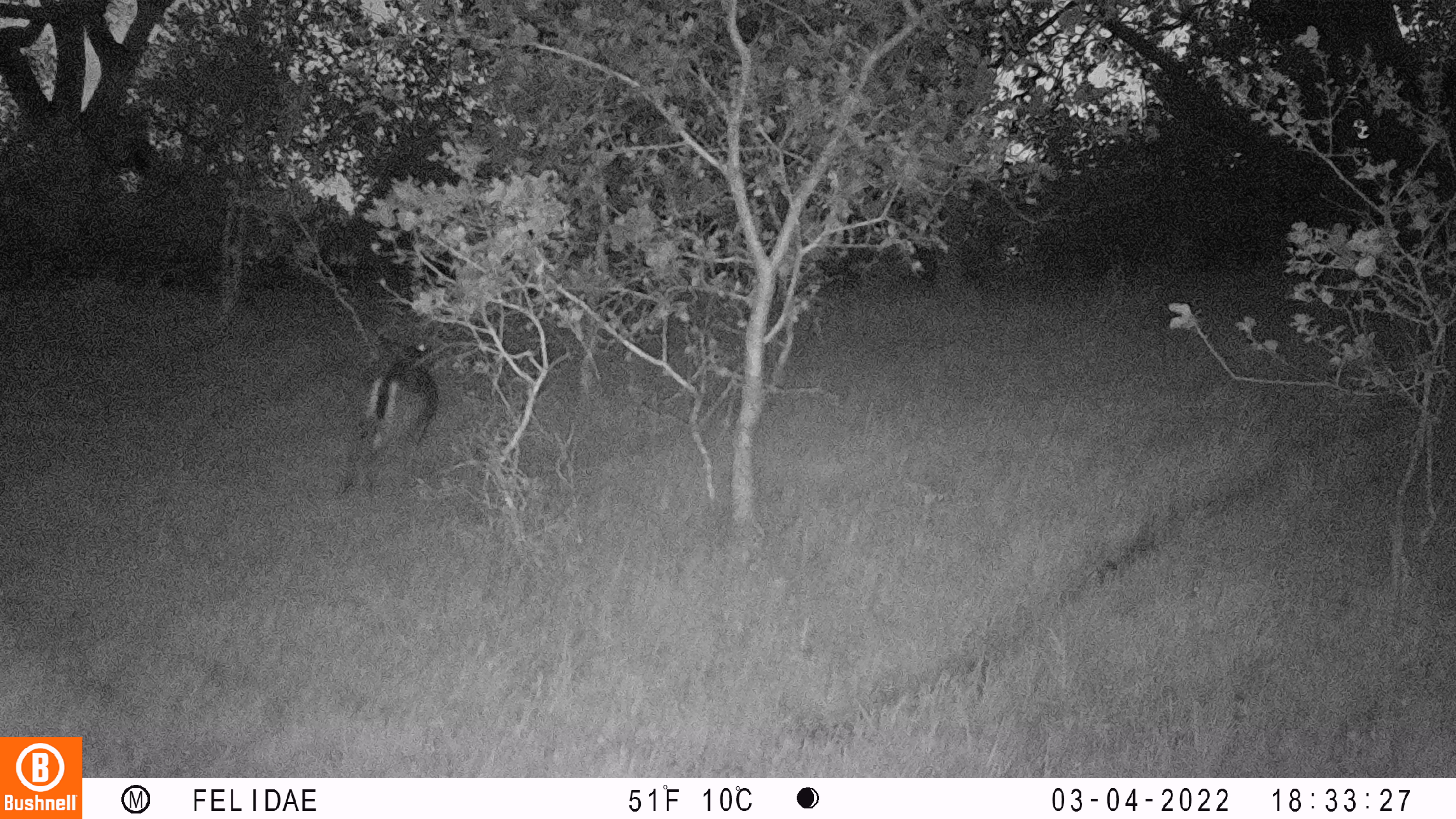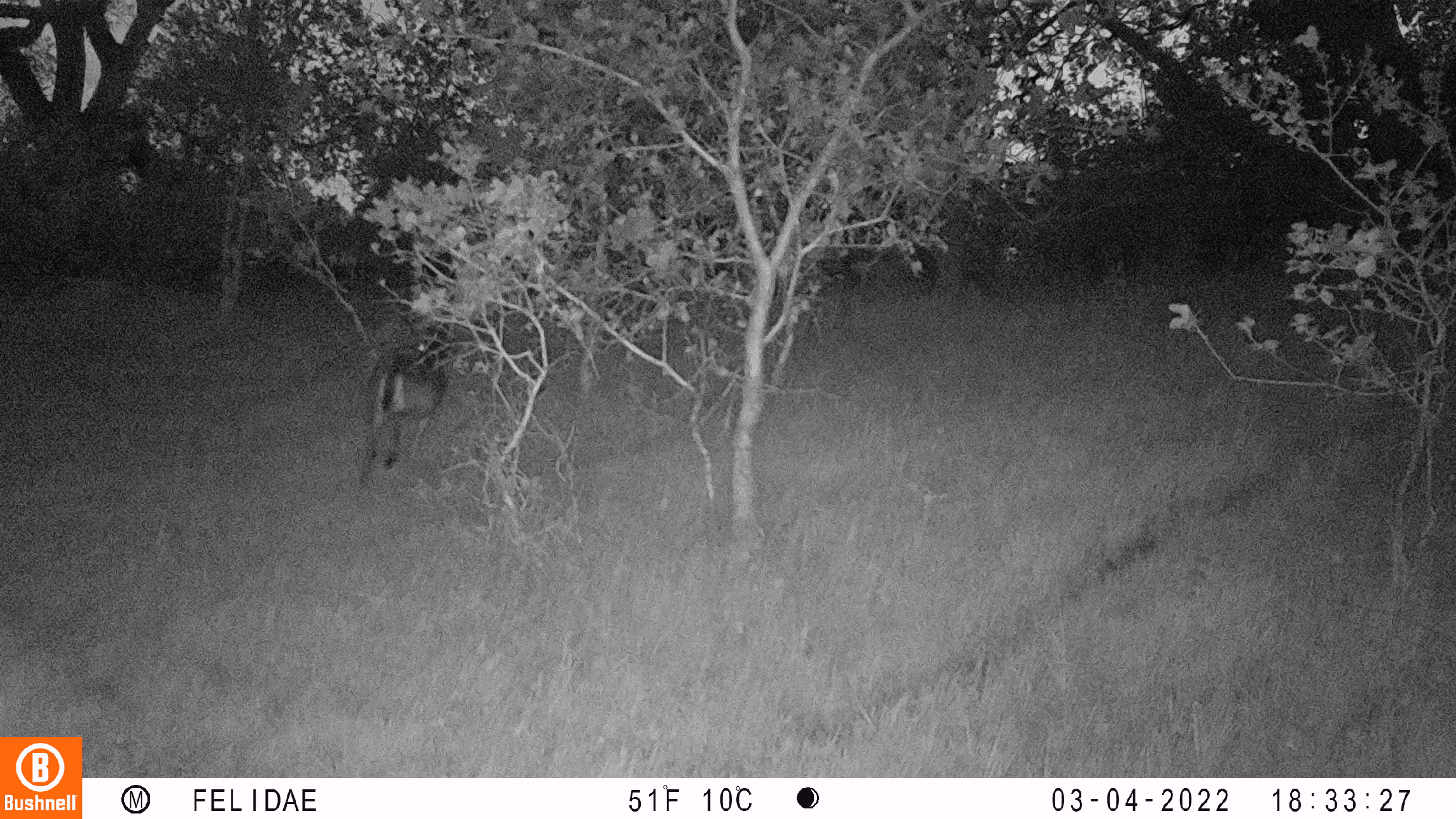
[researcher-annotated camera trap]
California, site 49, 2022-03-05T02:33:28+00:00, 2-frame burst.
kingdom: Animalia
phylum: Chordata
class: Mammalia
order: Artiodactyla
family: Cervidae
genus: Odocoileus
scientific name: Odocoileus hemionus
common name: mule deer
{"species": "mule deer (Odocoileus hemionus)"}